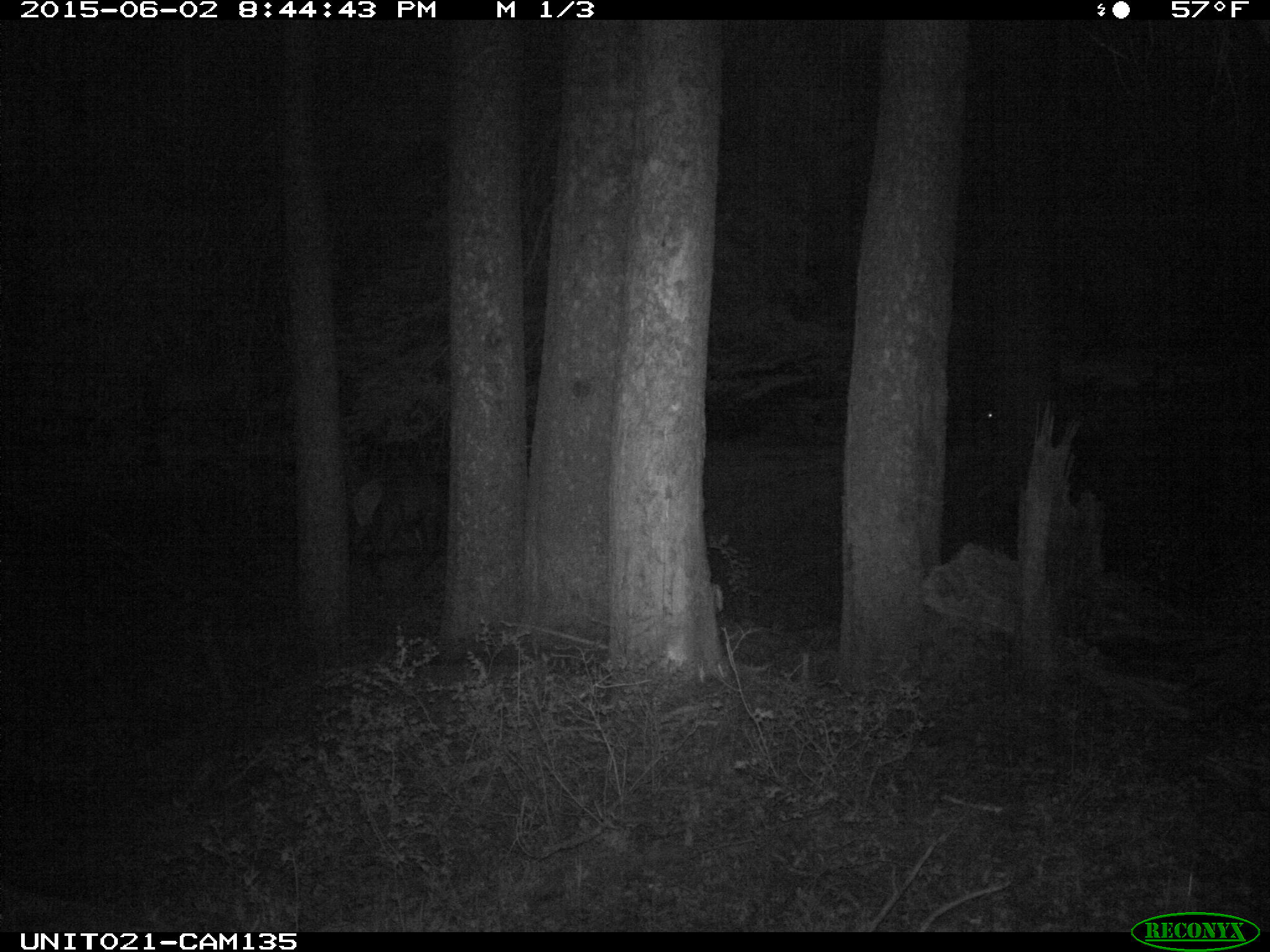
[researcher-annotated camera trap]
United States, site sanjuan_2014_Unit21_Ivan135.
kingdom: Animalia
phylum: Chordata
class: Mammalia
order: Artiodactyla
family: Cervidae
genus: Cervus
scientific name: Cervus elaphus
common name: red deer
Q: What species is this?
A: Cervus elaphus (red deer).